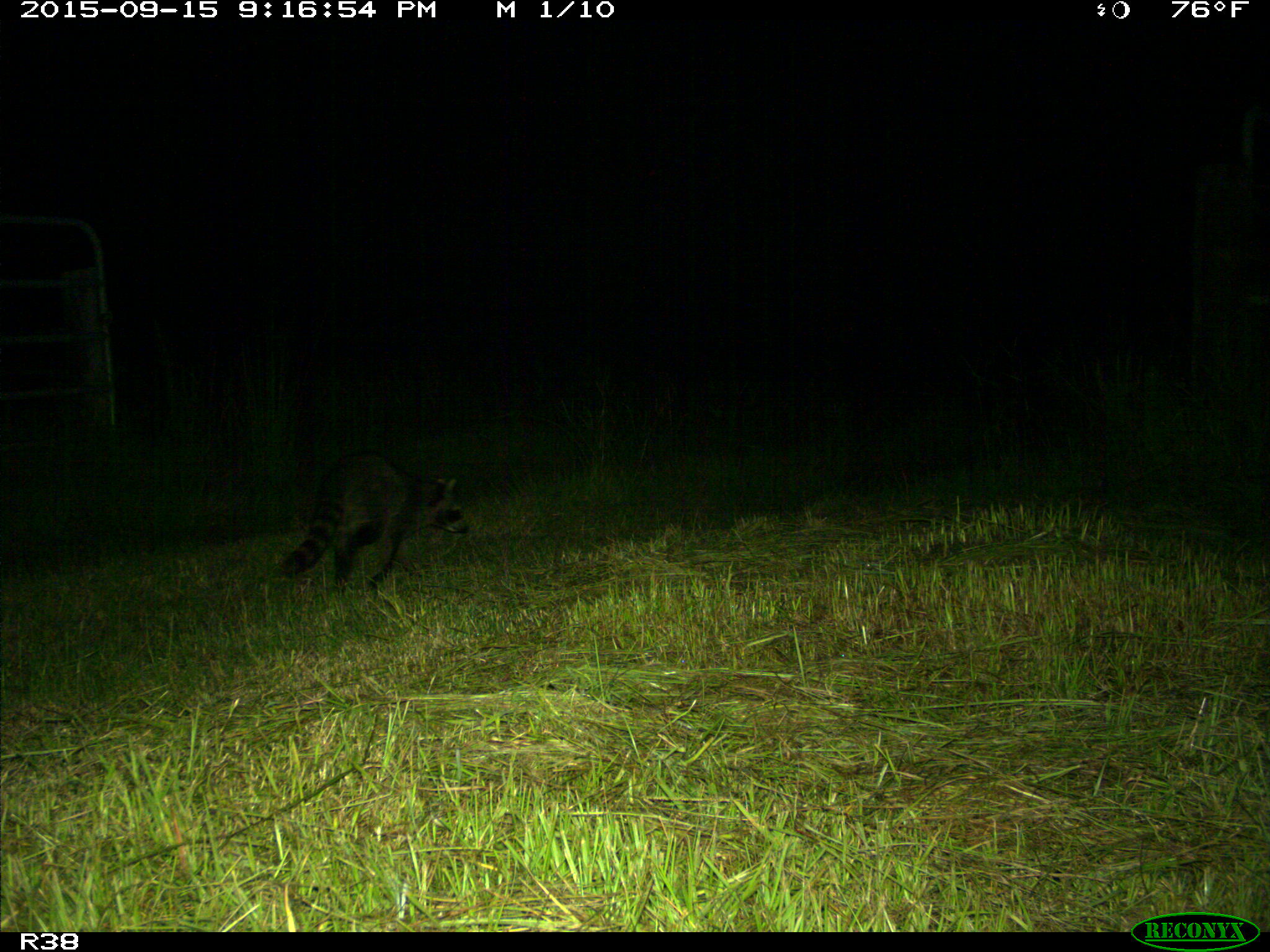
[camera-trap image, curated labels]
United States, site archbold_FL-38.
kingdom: Animalia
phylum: Chordata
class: Mammalia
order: Carnivora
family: Procyonidae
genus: Procyon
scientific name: Procyon lotor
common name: common raccoon